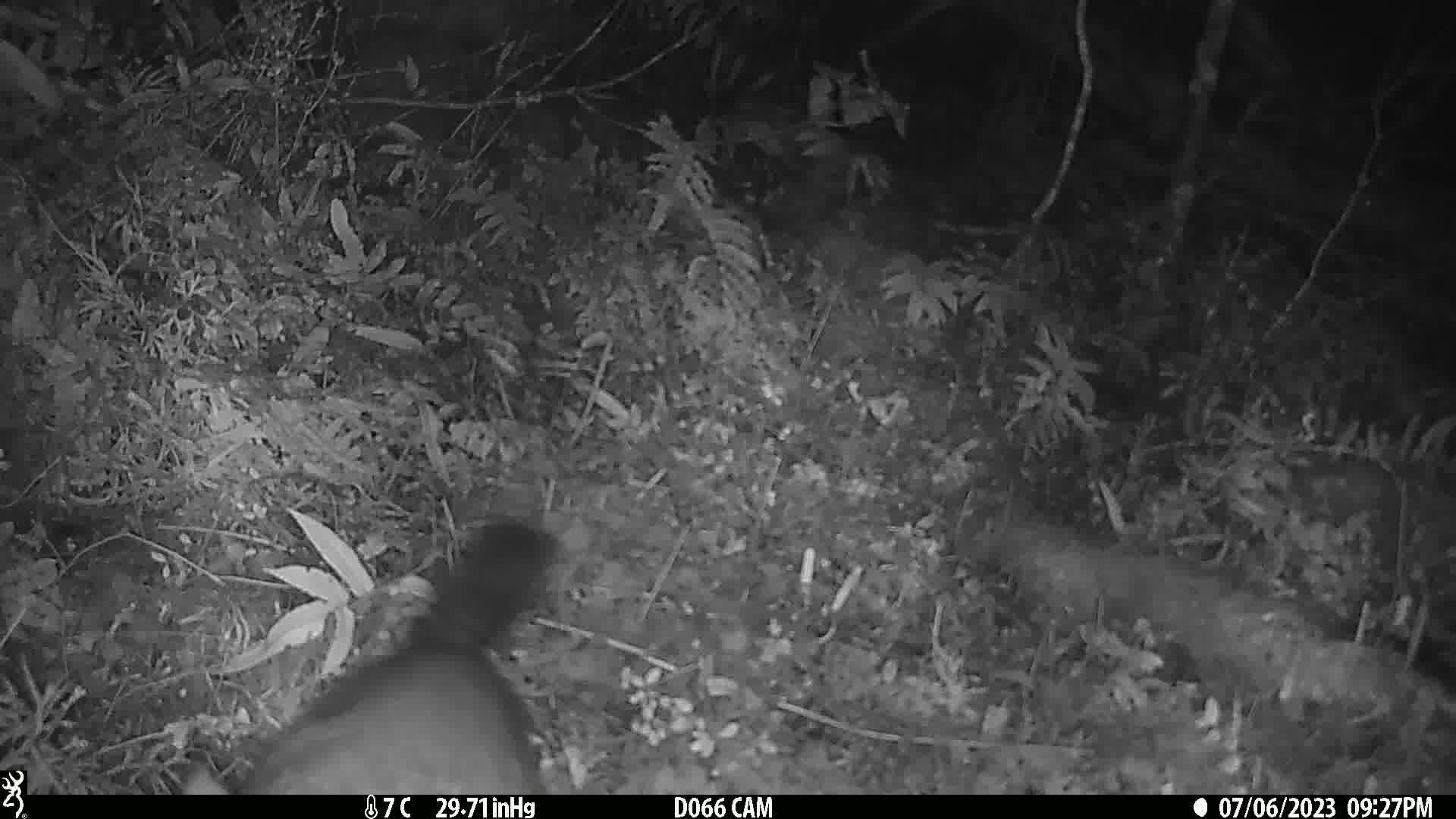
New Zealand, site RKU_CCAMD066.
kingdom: Animalia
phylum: Chordata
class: Mammalia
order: Diprotodontia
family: Phalangeridae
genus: Trichosurus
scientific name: Trichosurus vulpecula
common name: common brushtail possum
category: possum